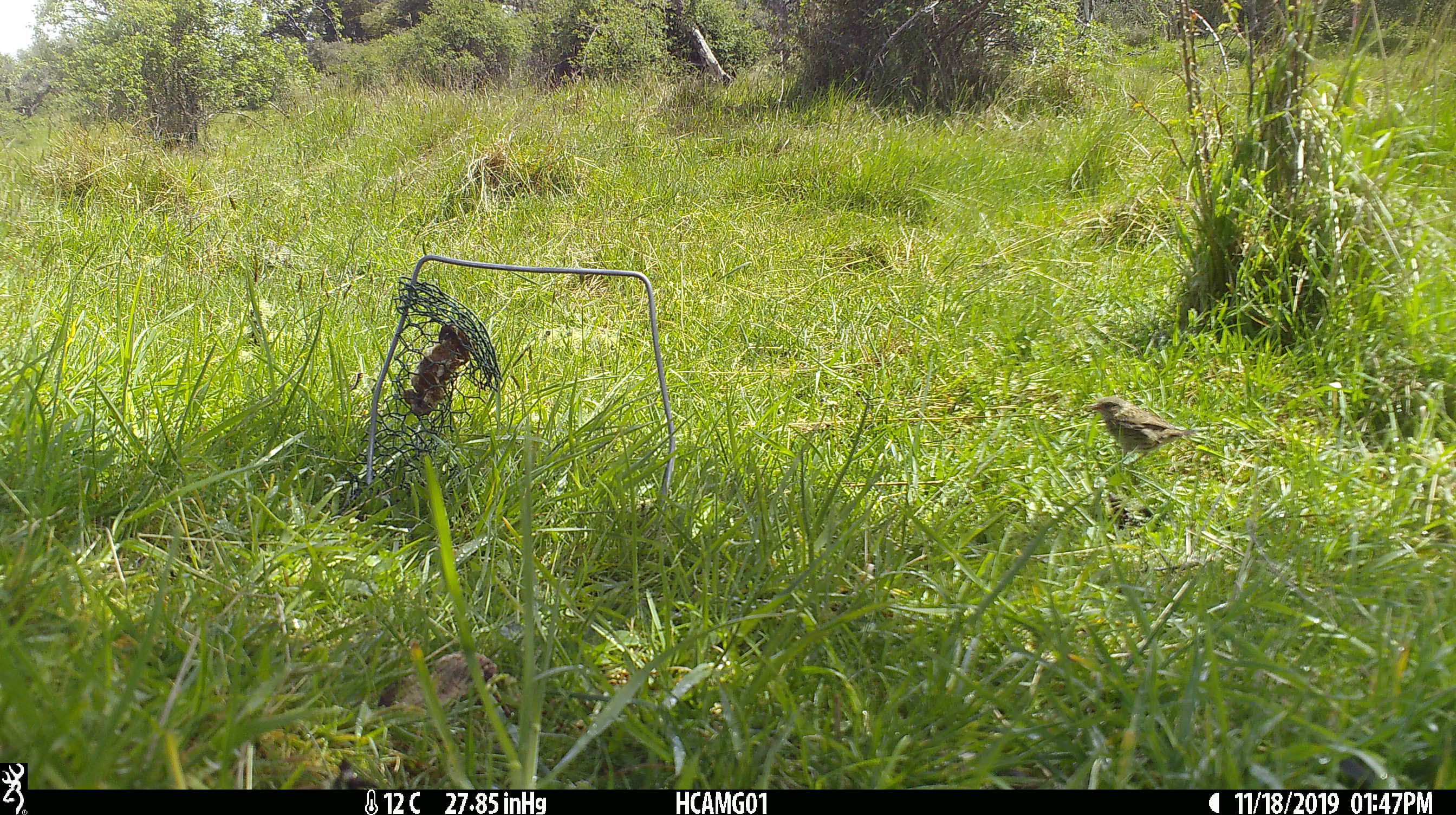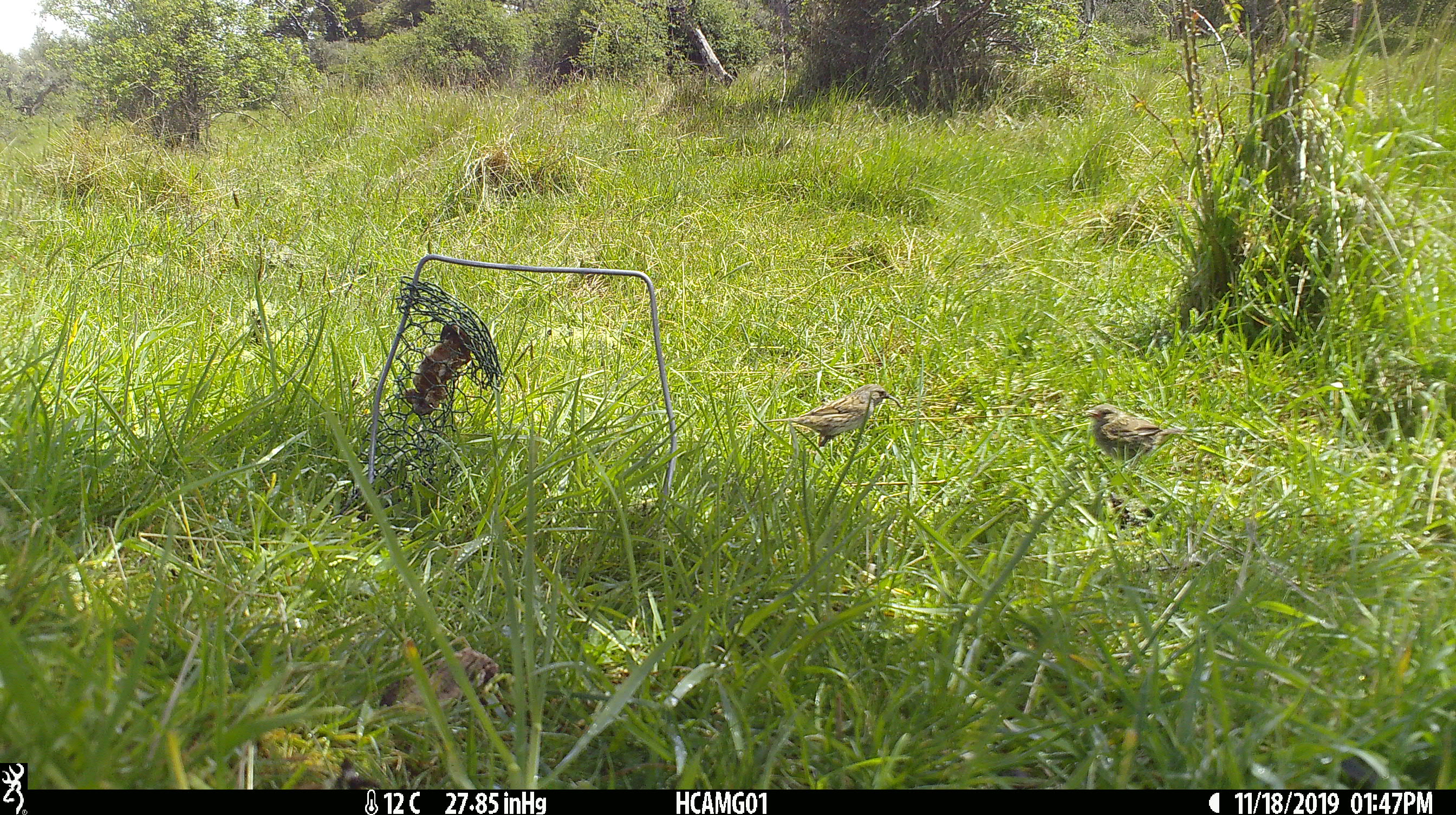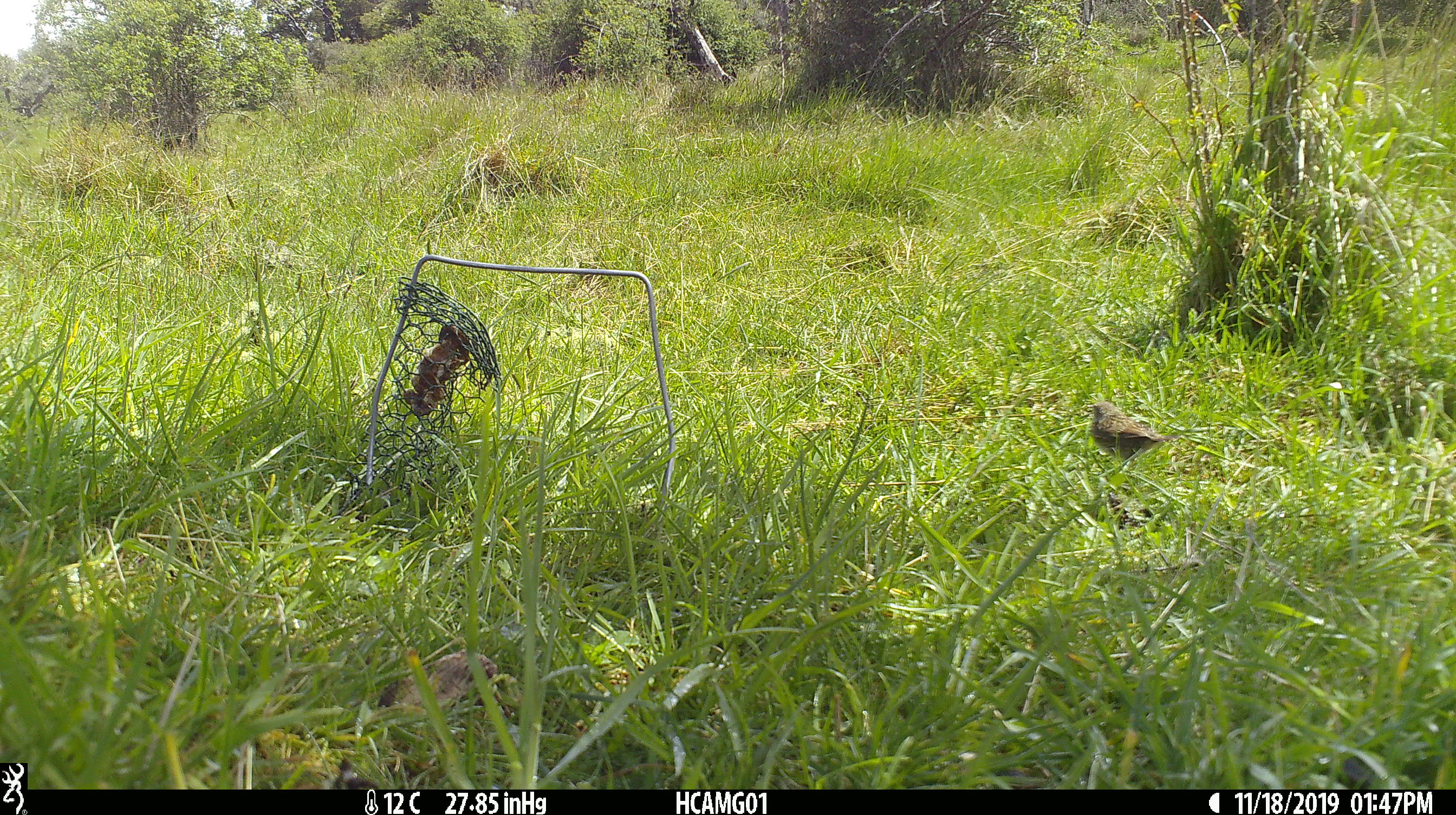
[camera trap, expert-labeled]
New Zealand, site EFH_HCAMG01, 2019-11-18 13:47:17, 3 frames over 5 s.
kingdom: Animalia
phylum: Chordata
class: Aves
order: Passeriformes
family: Prunellidae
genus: Prunella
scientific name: Prunella modularis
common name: dunnock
Dunnock (Prunella modularis).